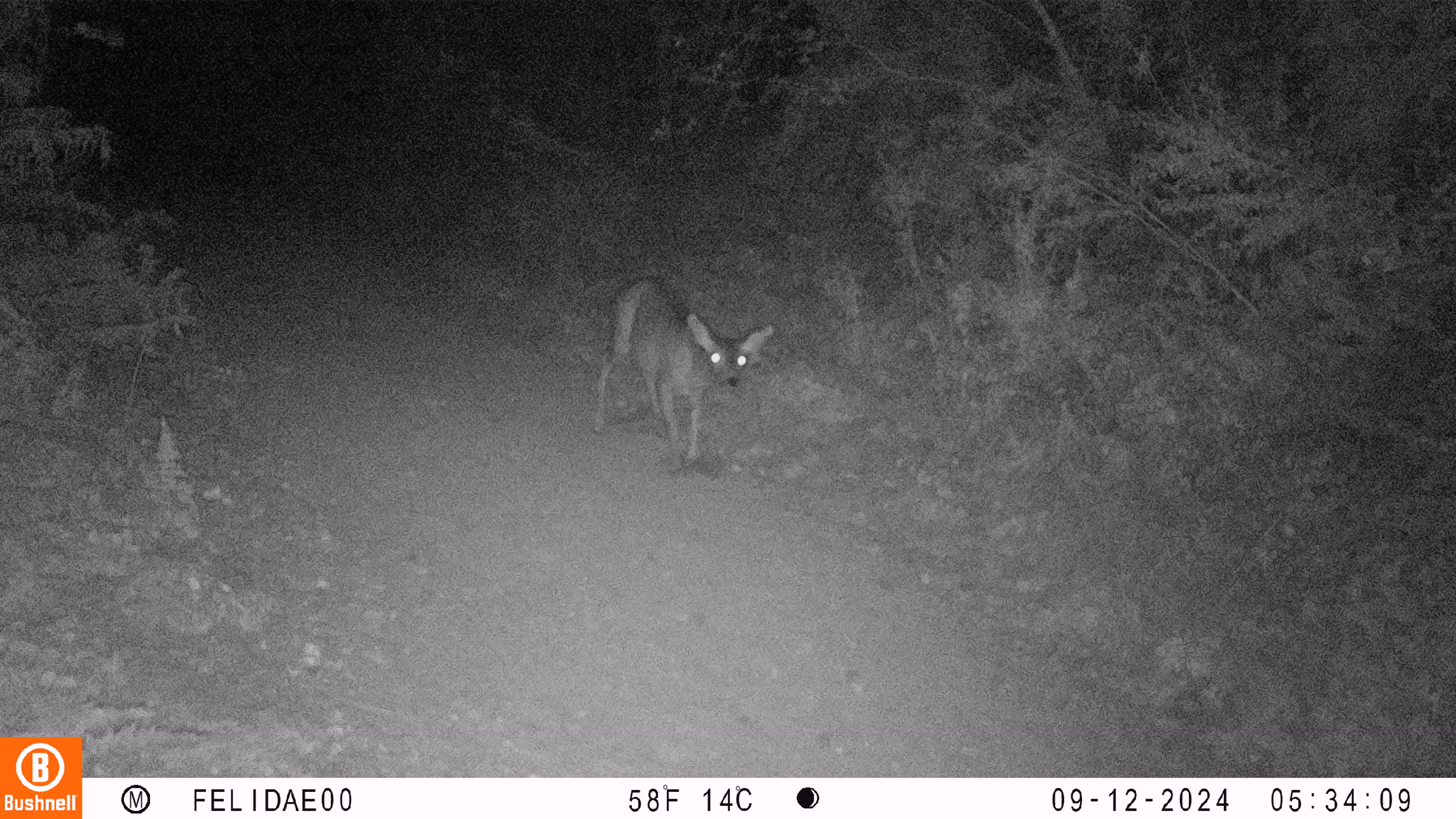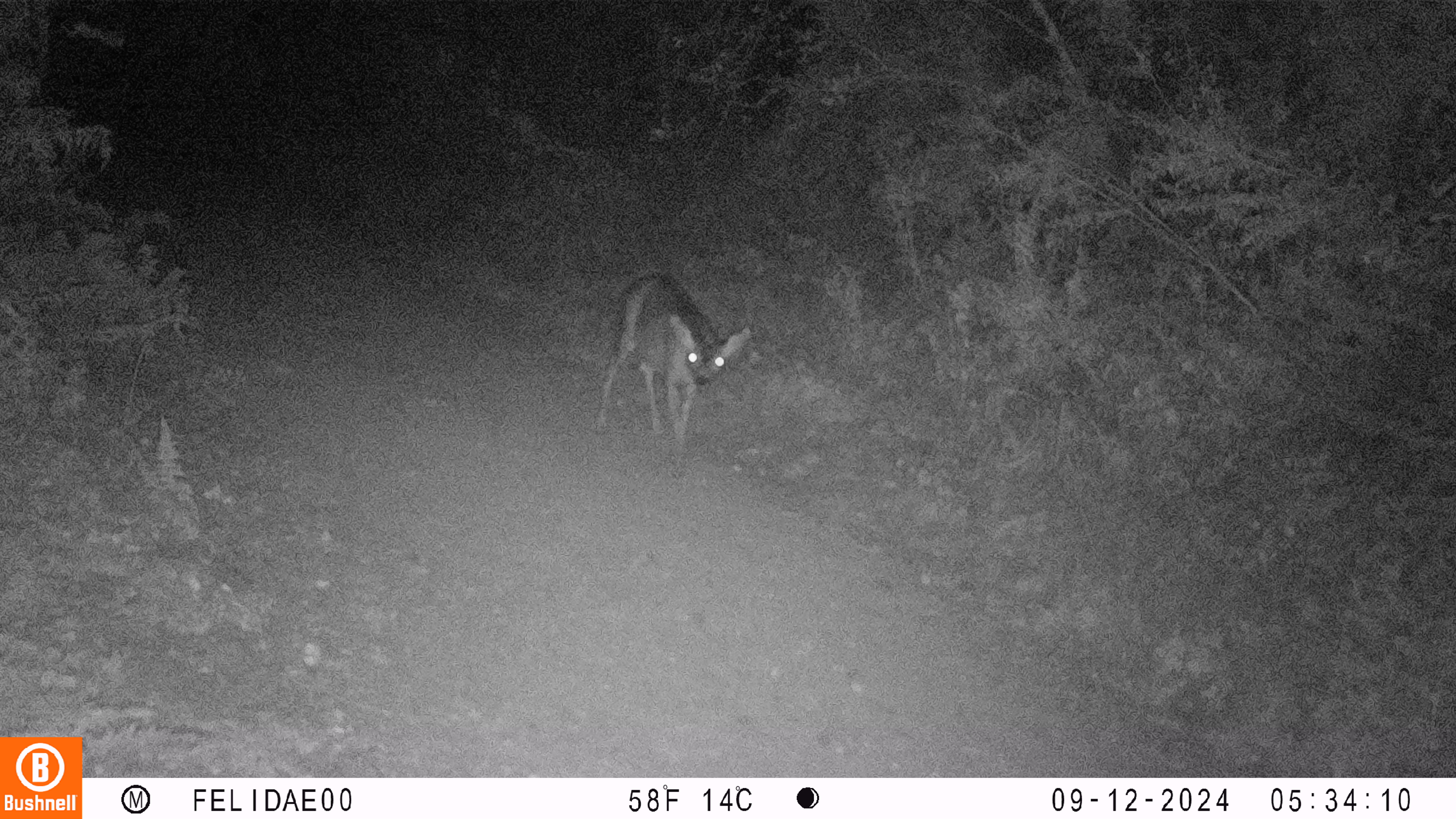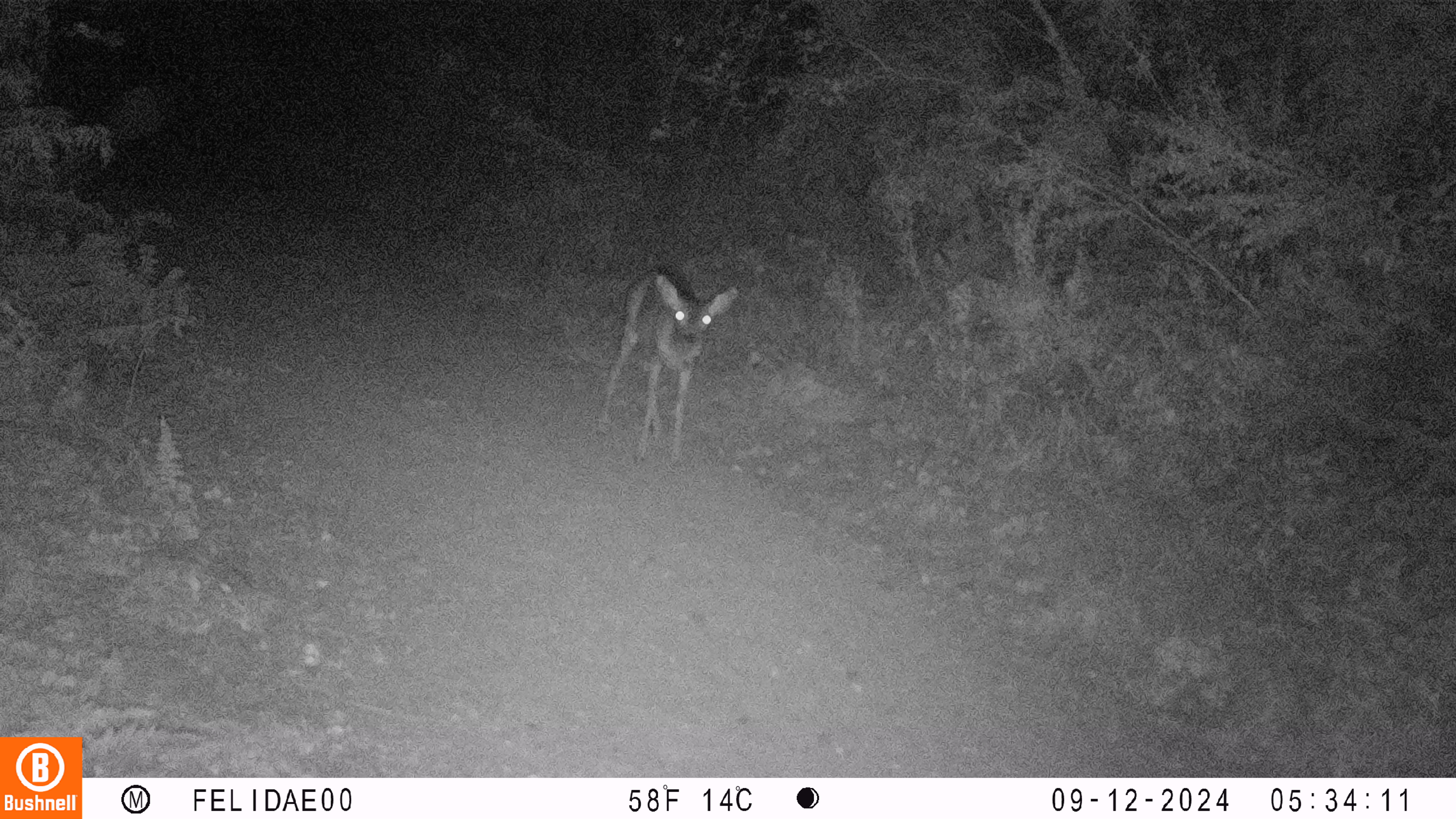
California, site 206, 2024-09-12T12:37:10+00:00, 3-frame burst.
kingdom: Animalia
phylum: Chordata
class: Mammalia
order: Artiodactyla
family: Cervidae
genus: Odocoileus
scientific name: Odocoileus hemionus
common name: mule deer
Mule deer (Odocoileus hemionus).